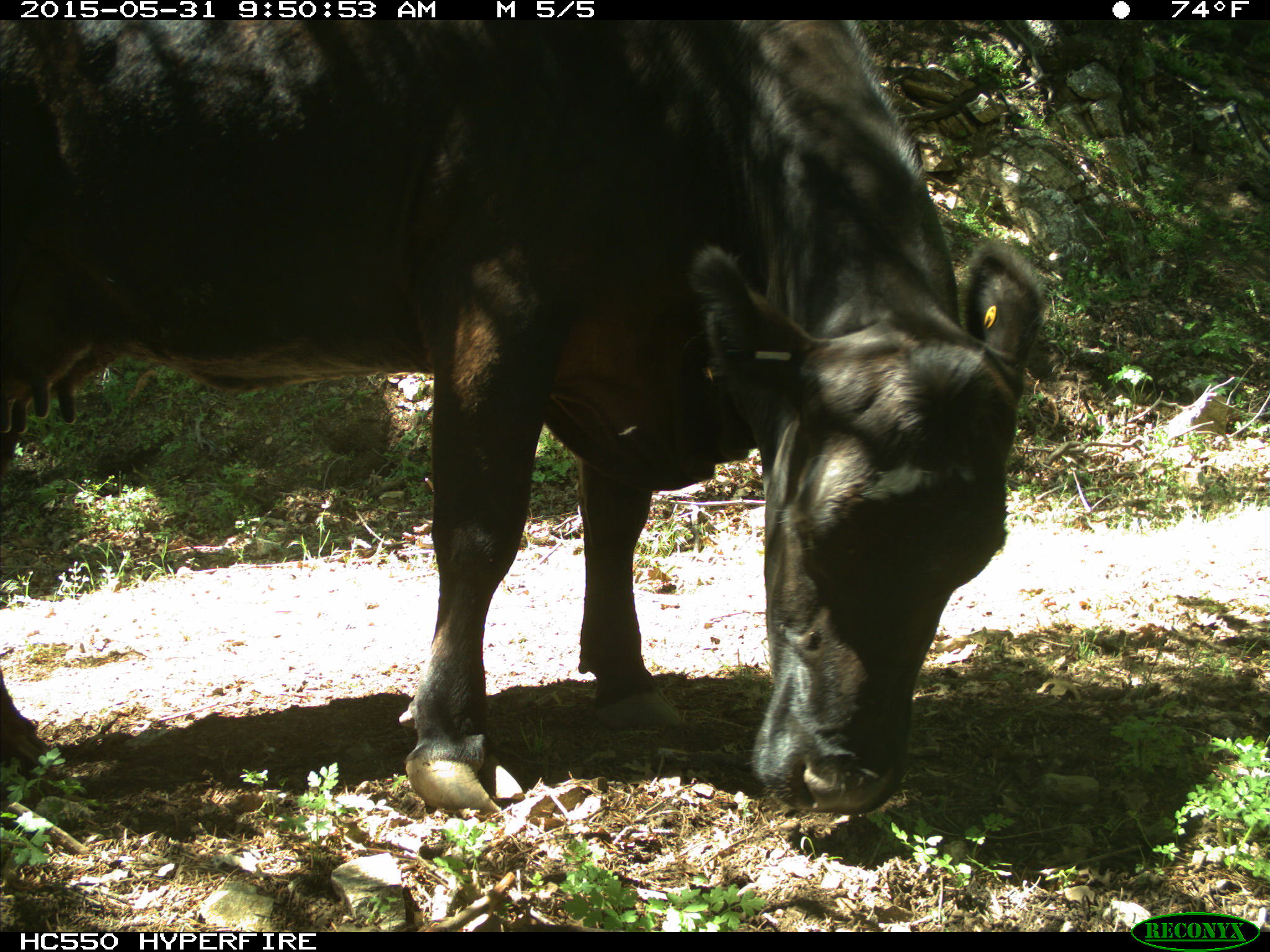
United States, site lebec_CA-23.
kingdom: Animalia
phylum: Chordata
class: Mammalia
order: Artiodactyla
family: Bovidae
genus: Bos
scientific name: Bos taurus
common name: domestic cow